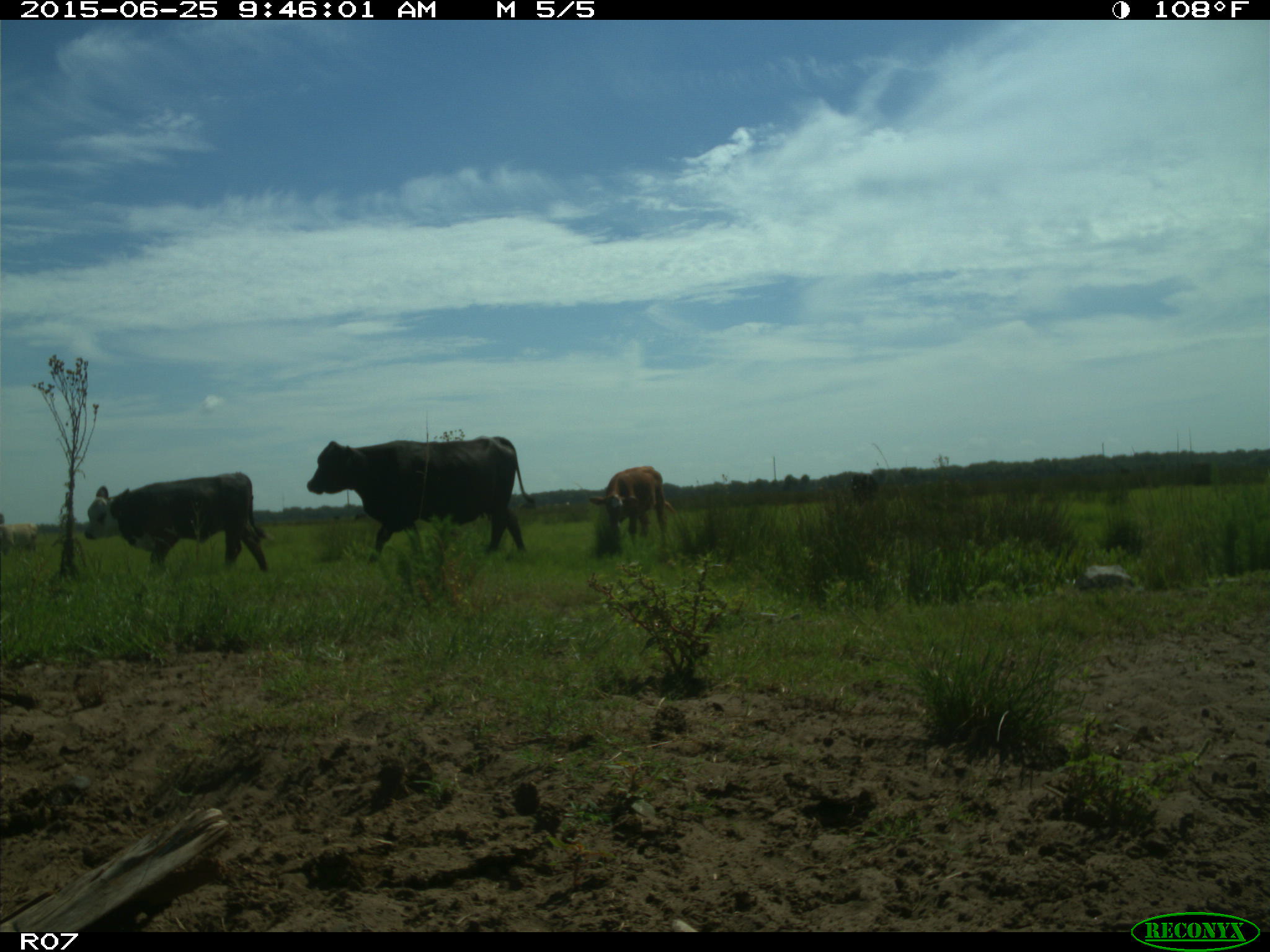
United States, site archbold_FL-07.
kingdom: Animalia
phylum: Chordata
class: Mammalia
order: Artiodactyla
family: Bovidae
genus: Bos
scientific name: Bos taurus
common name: domestic cow